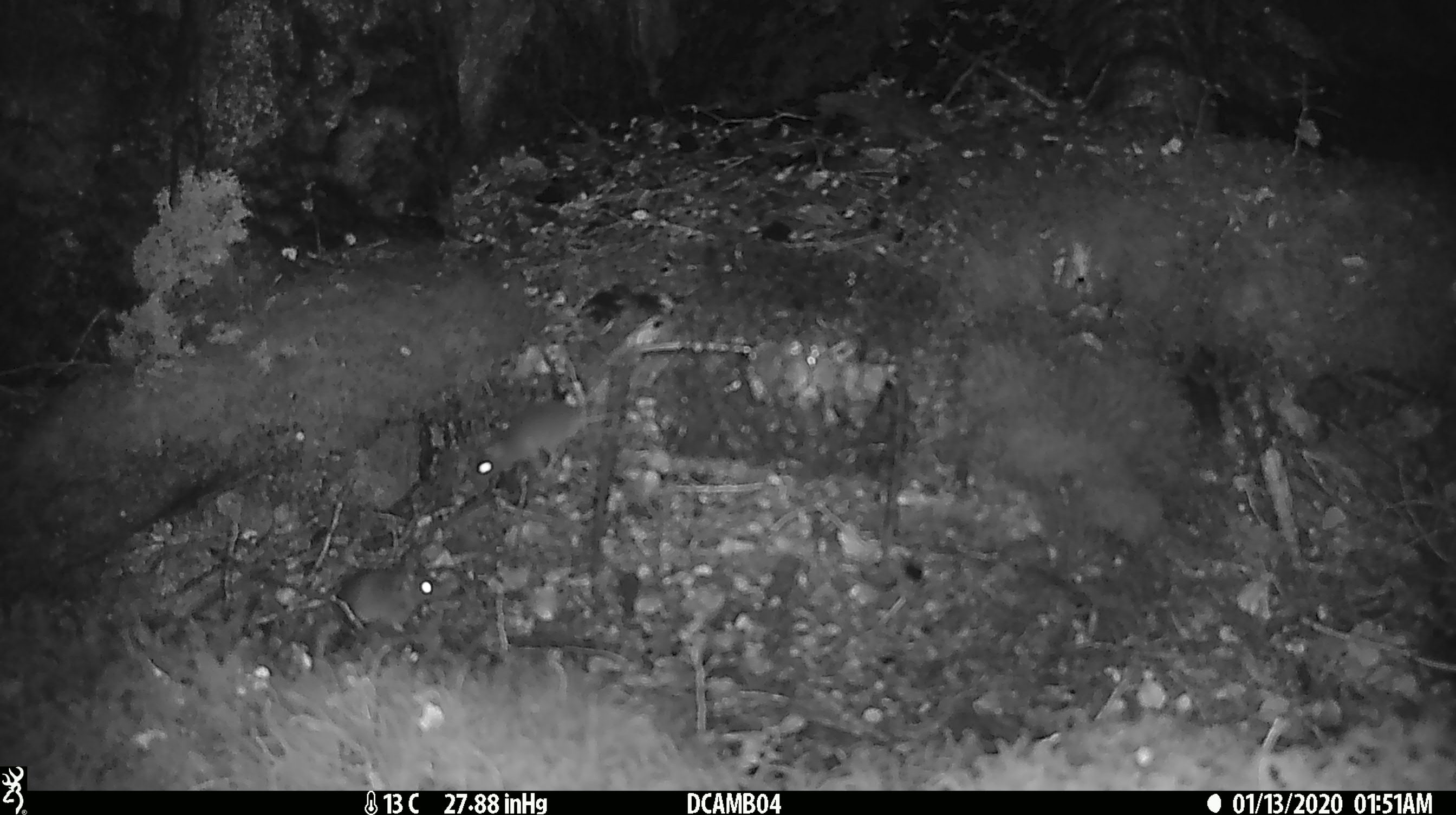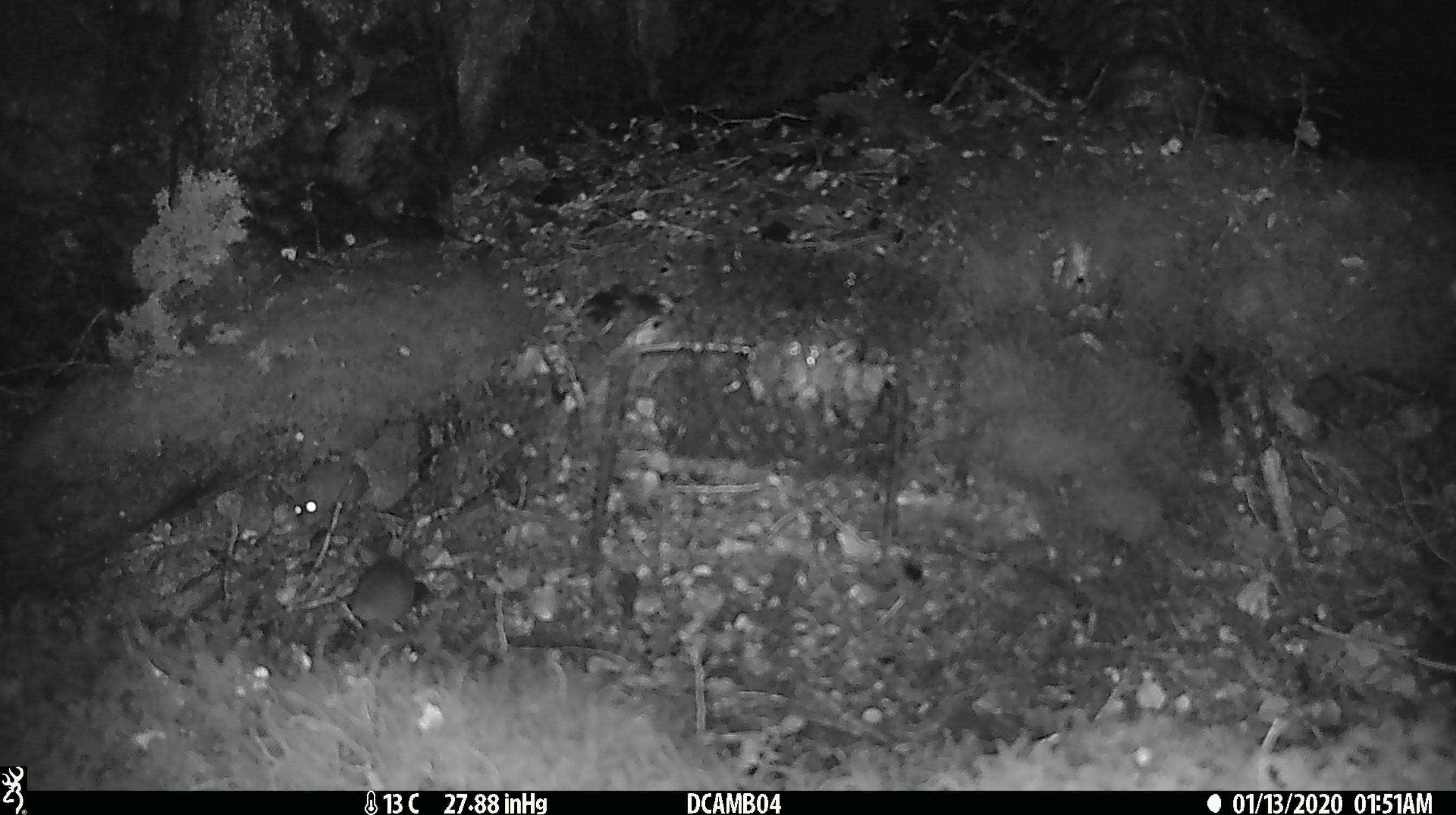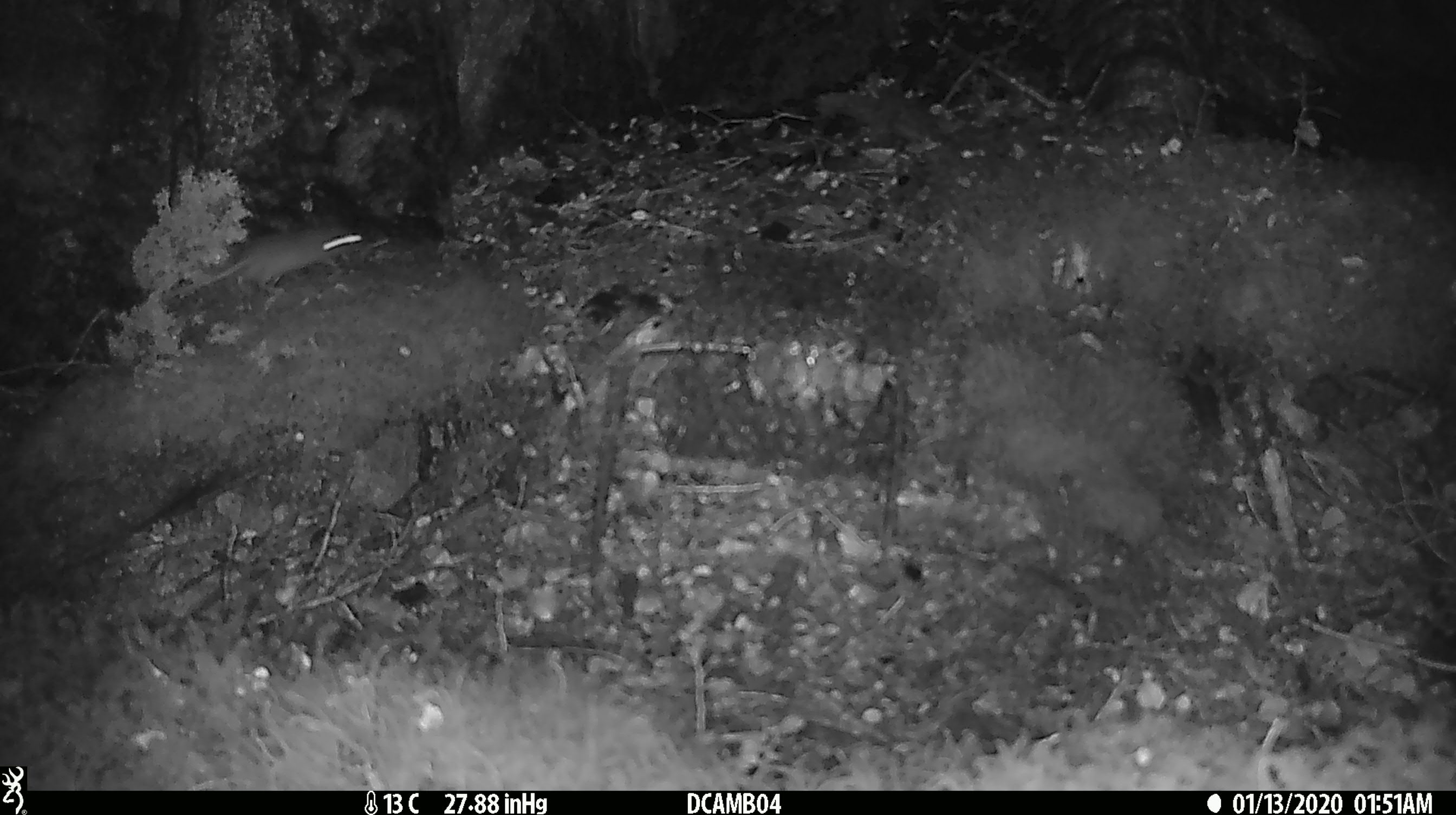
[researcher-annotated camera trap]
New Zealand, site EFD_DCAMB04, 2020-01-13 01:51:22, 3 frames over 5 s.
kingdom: Animalia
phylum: Chordata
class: Mammalia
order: Rodentia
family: Muridae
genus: Mus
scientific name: Mus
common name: mouse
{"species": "mouse (Mus)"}